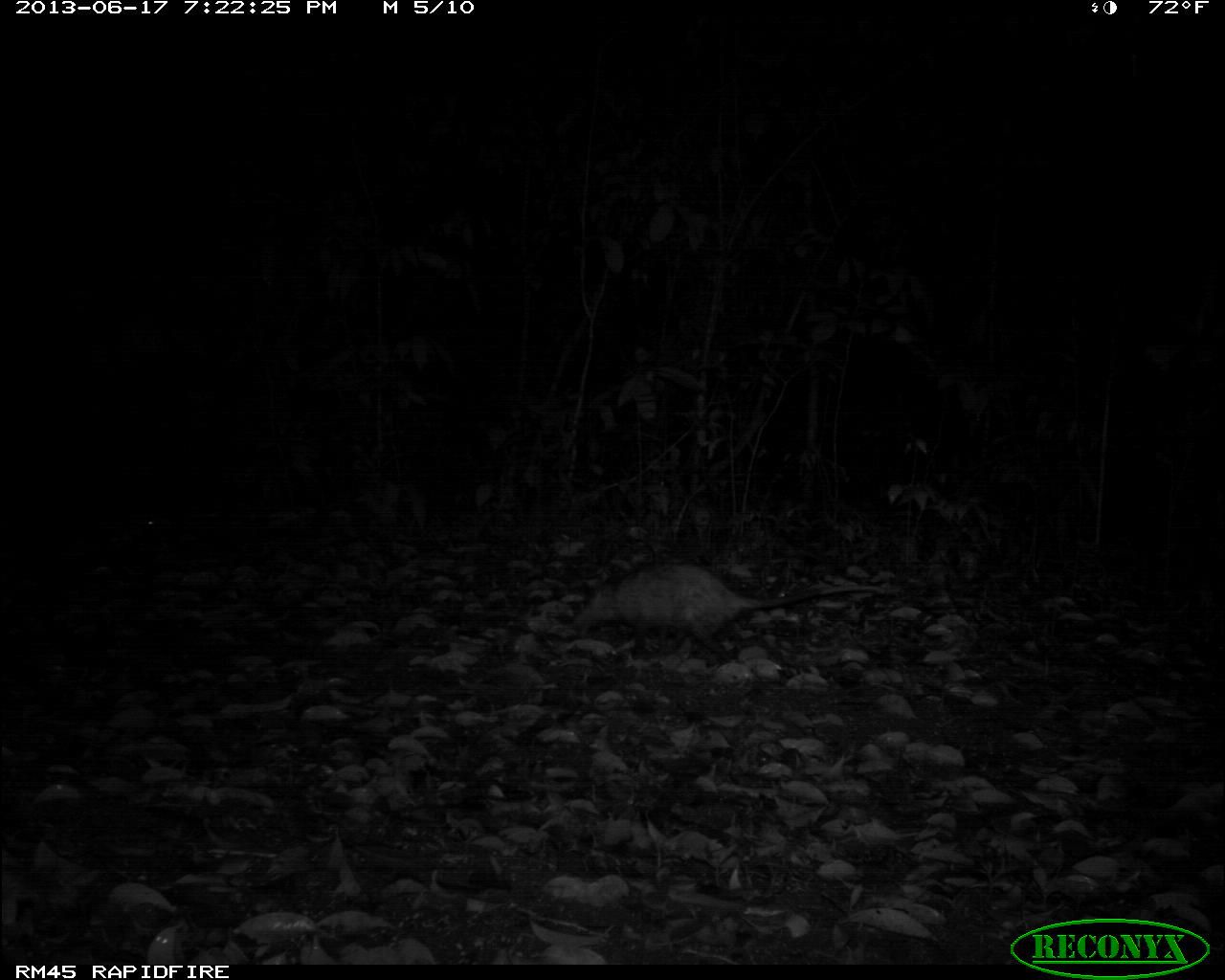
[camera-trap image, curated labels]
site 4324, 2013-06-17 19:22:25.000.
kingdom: Animalia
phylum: Chordata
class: Mammalia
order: Didelphimorphia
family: Didelphidae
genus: Didelphis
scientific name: Didelphis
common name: american opossums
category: didelphis sp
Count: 1.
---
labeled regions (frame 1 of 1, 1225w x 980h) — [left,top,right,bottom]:
didelphis sp: [571,559,887,663]